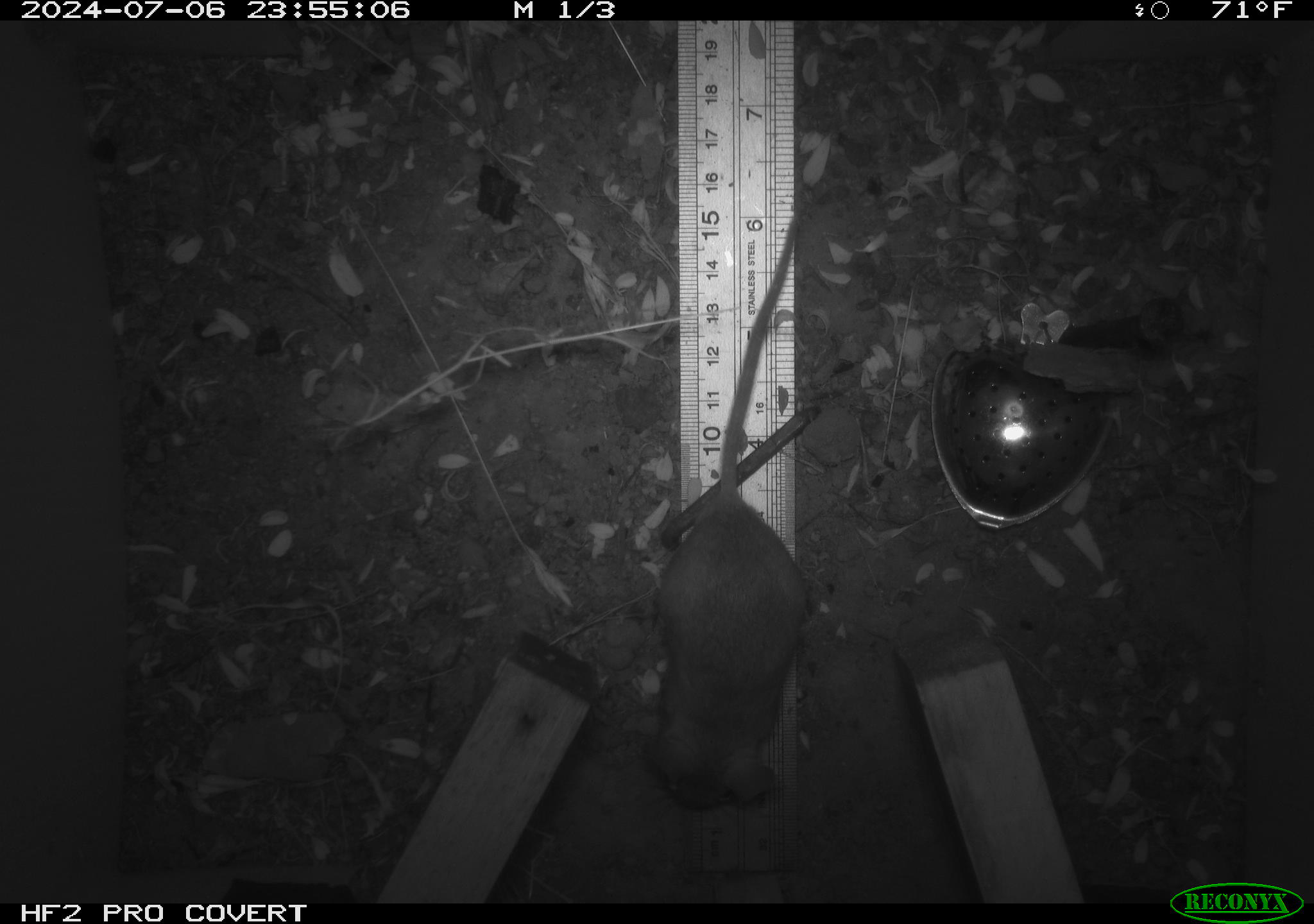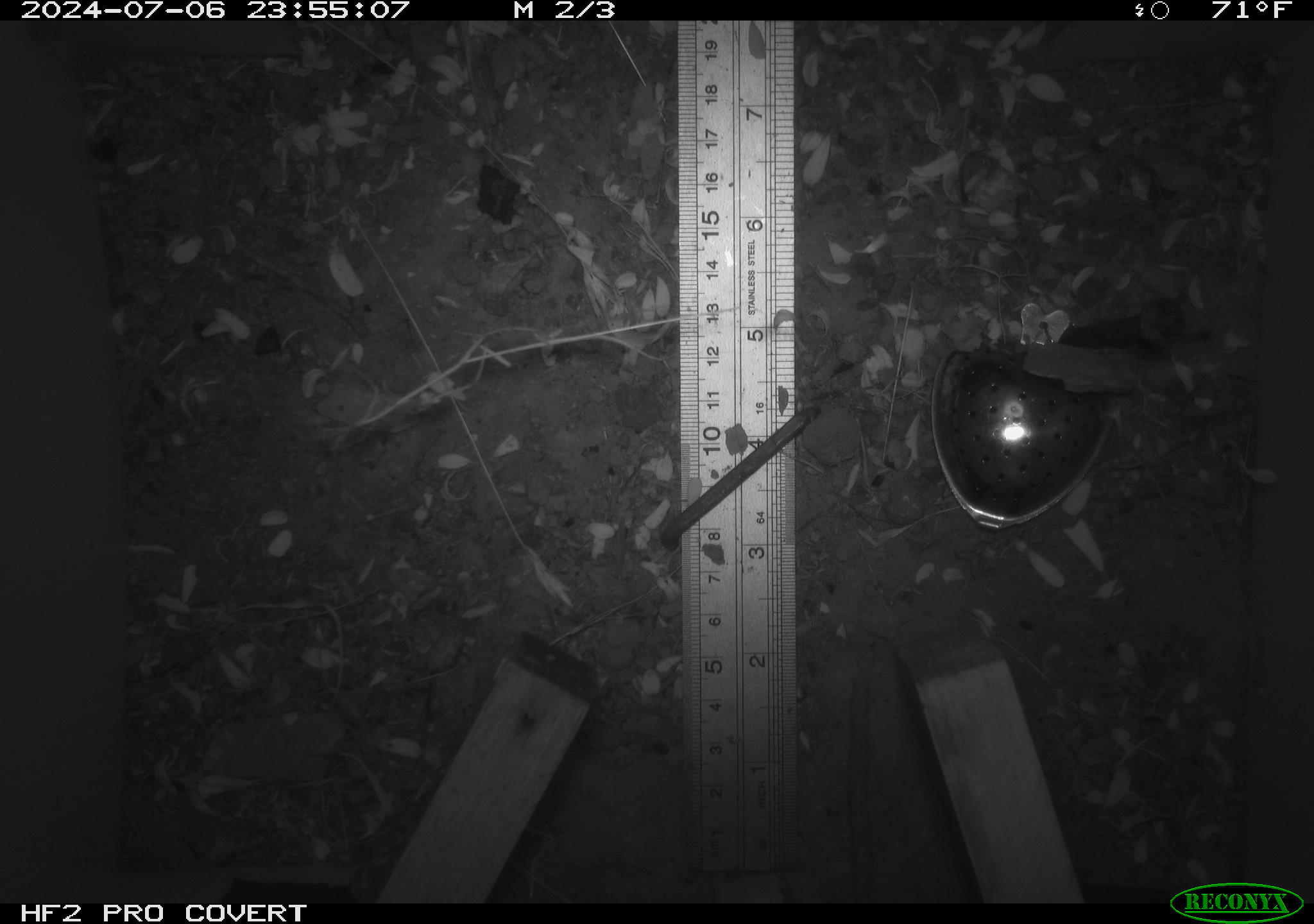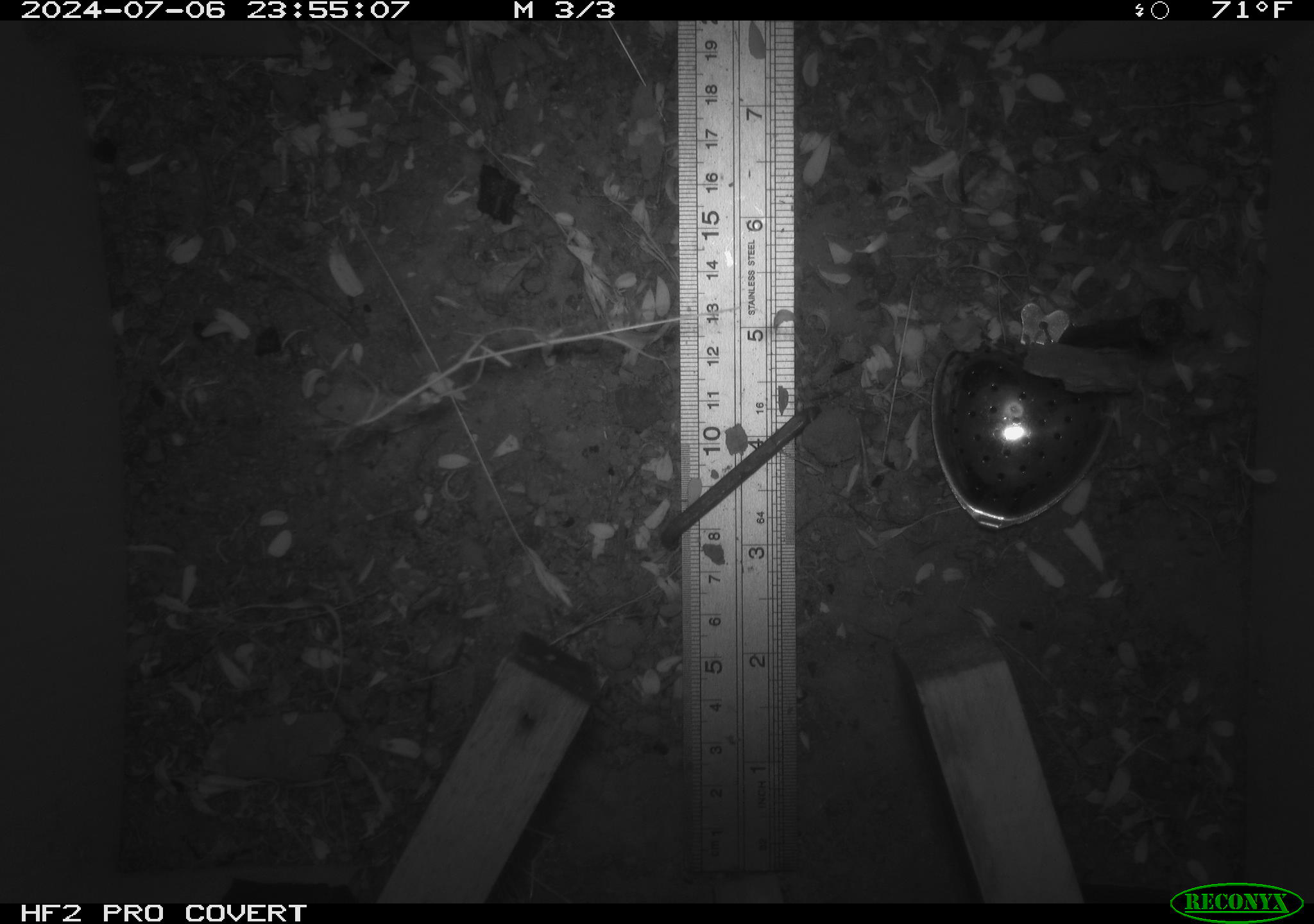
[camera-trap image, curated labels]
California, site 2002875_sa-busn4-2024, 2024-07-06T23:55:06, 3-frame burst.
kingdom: Animalia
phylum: Chordata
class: Mammalia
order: Rodentia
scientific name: Rodentia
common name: rodent